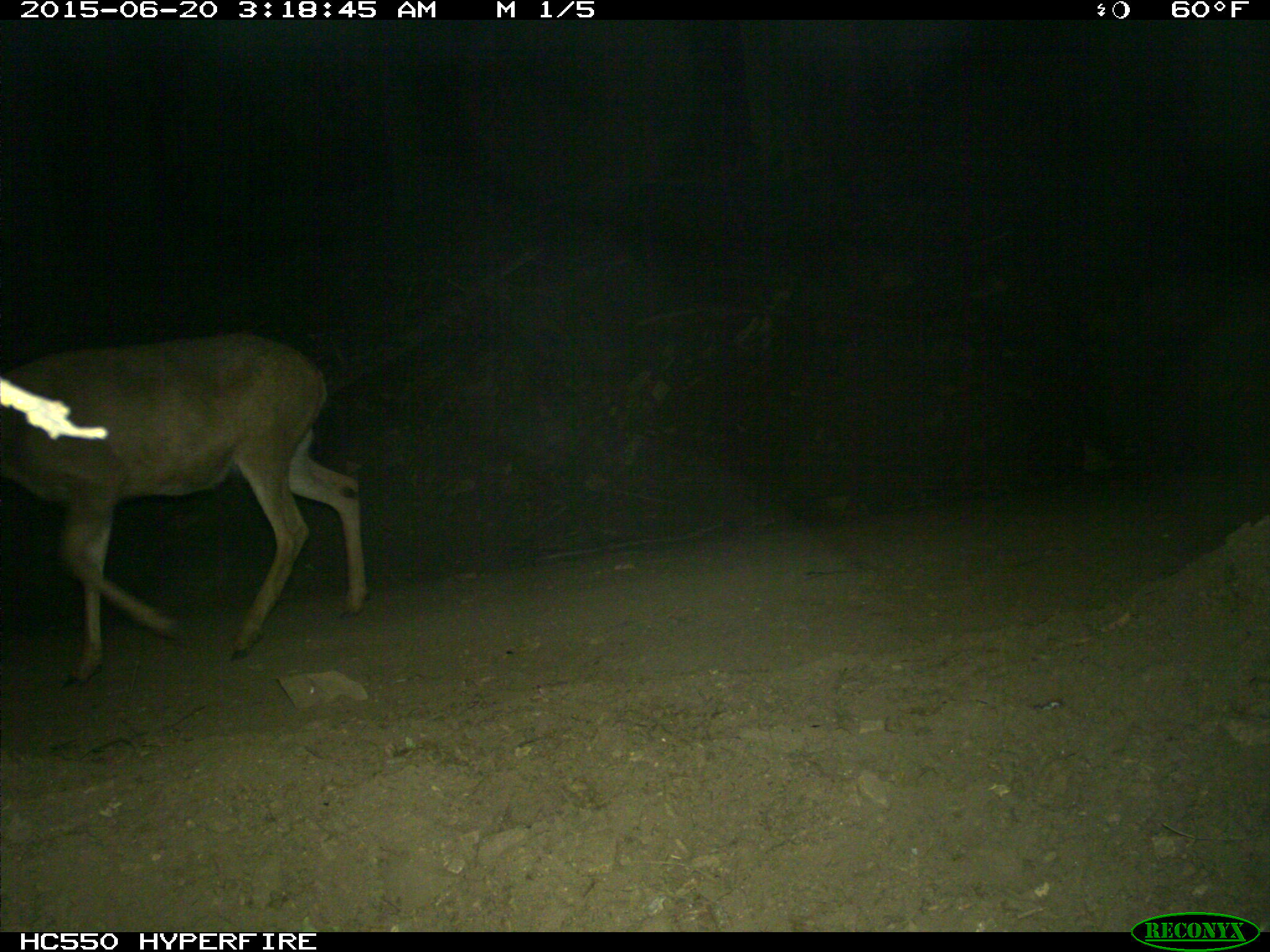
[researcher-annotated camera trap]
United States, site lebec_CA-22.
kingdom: Animalia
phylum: Chordata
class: Mammalia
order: Artiodactyla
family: Cervidae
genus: Odocoileus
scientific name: Odocoileus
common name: deer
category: unidentified deer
Unidentified deer (deer) (Odocoileus).